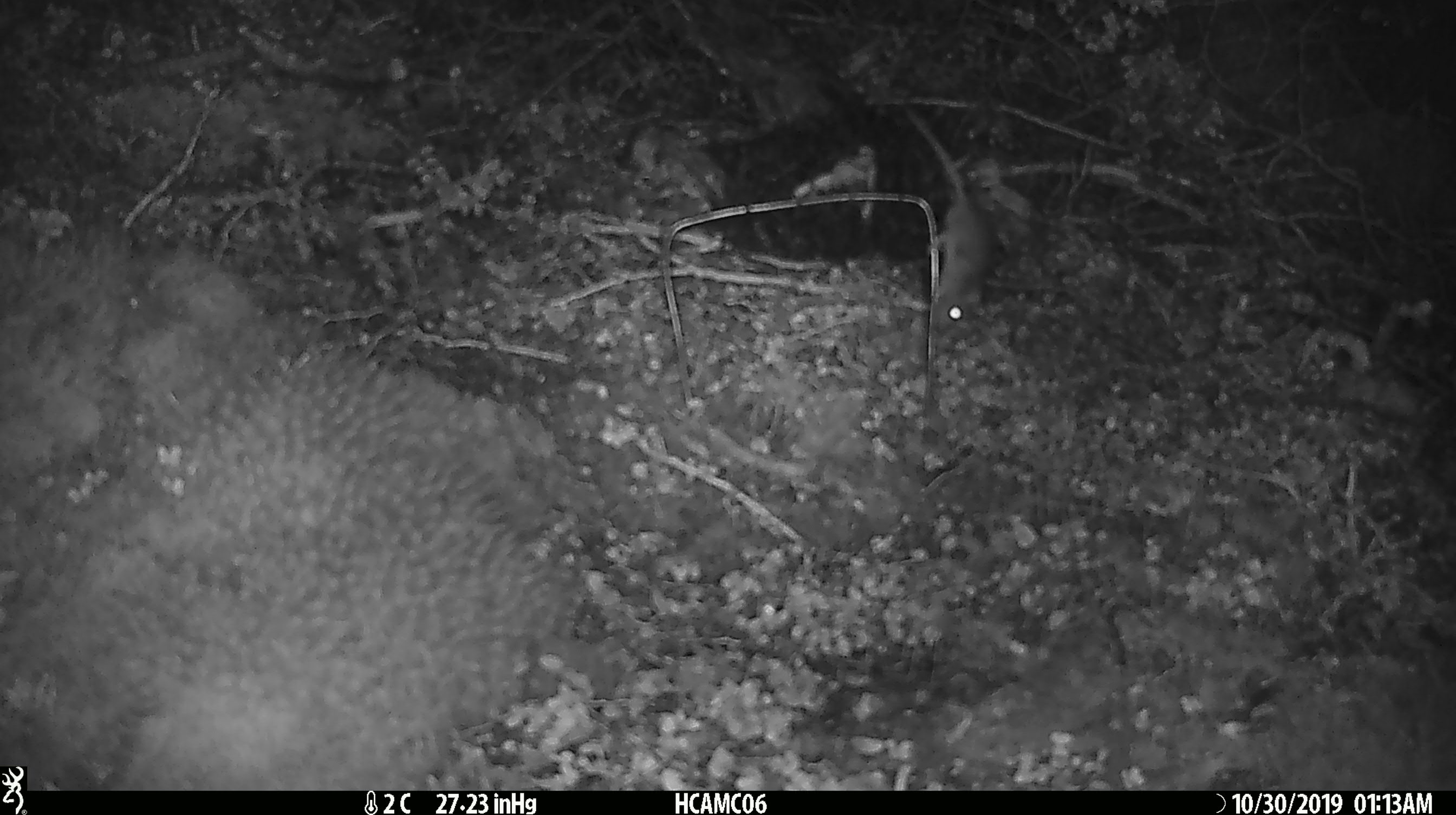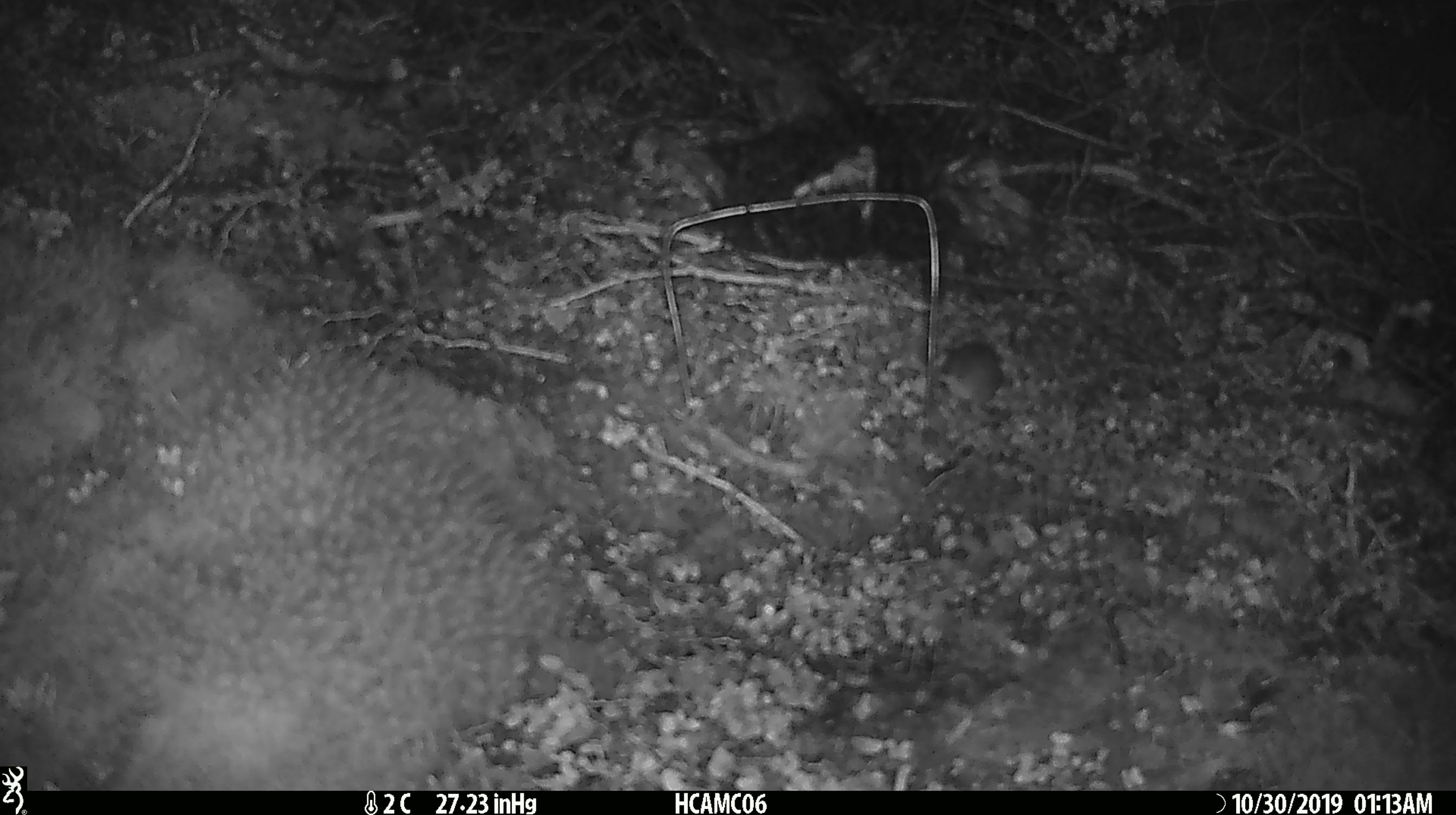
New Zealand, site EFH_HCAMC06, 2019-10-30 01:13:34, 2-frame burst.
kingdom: Animalia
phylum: Chordata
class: Mammalia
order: Rodentia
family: Muridae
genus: Mus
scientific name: Mus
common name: mouse